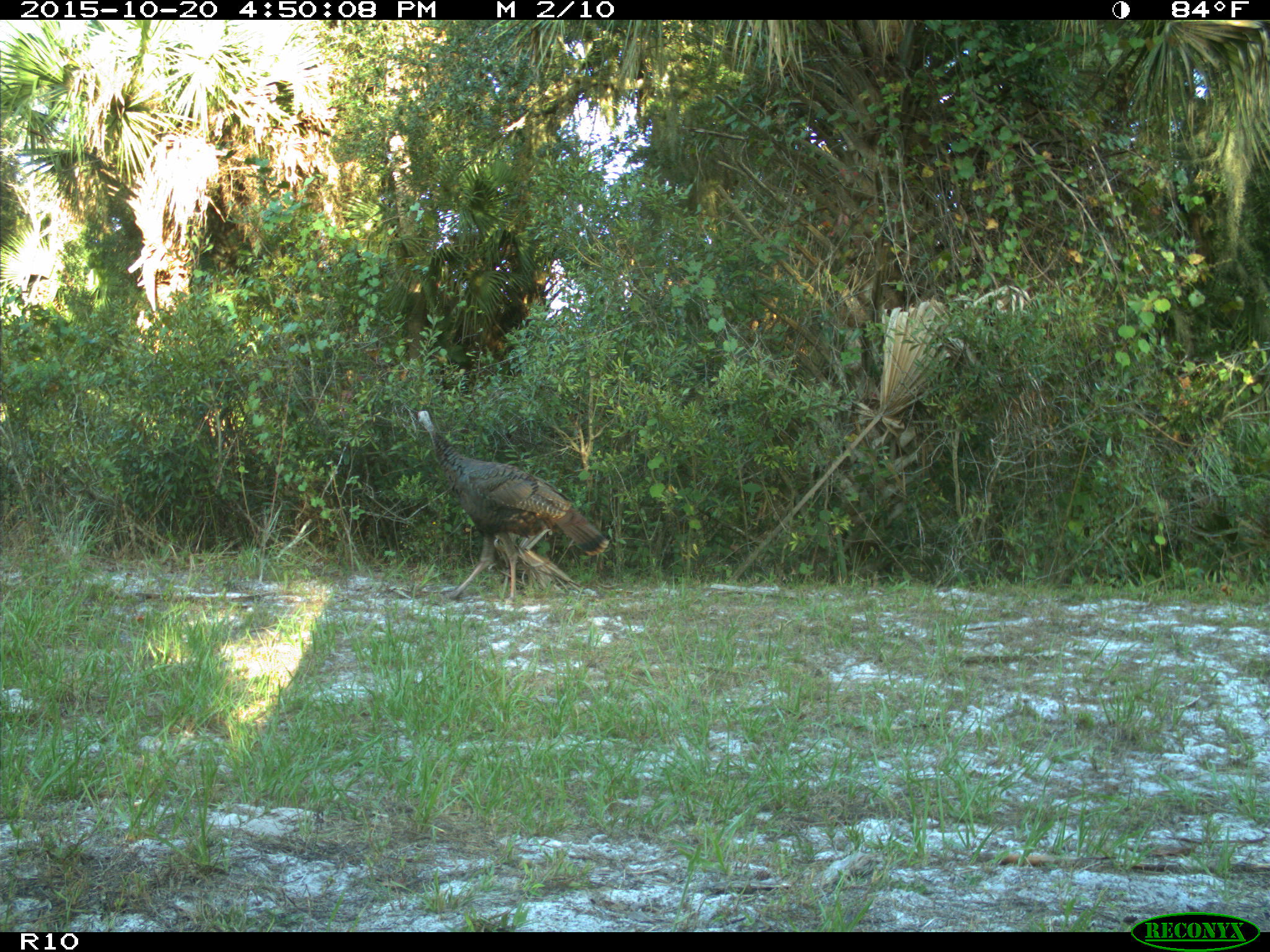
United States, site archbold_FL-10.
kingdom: Animalia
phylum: Chordata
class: Aves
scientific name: Aves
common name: birds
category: unidentified bird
Unidentified bird (birds) (Aves).